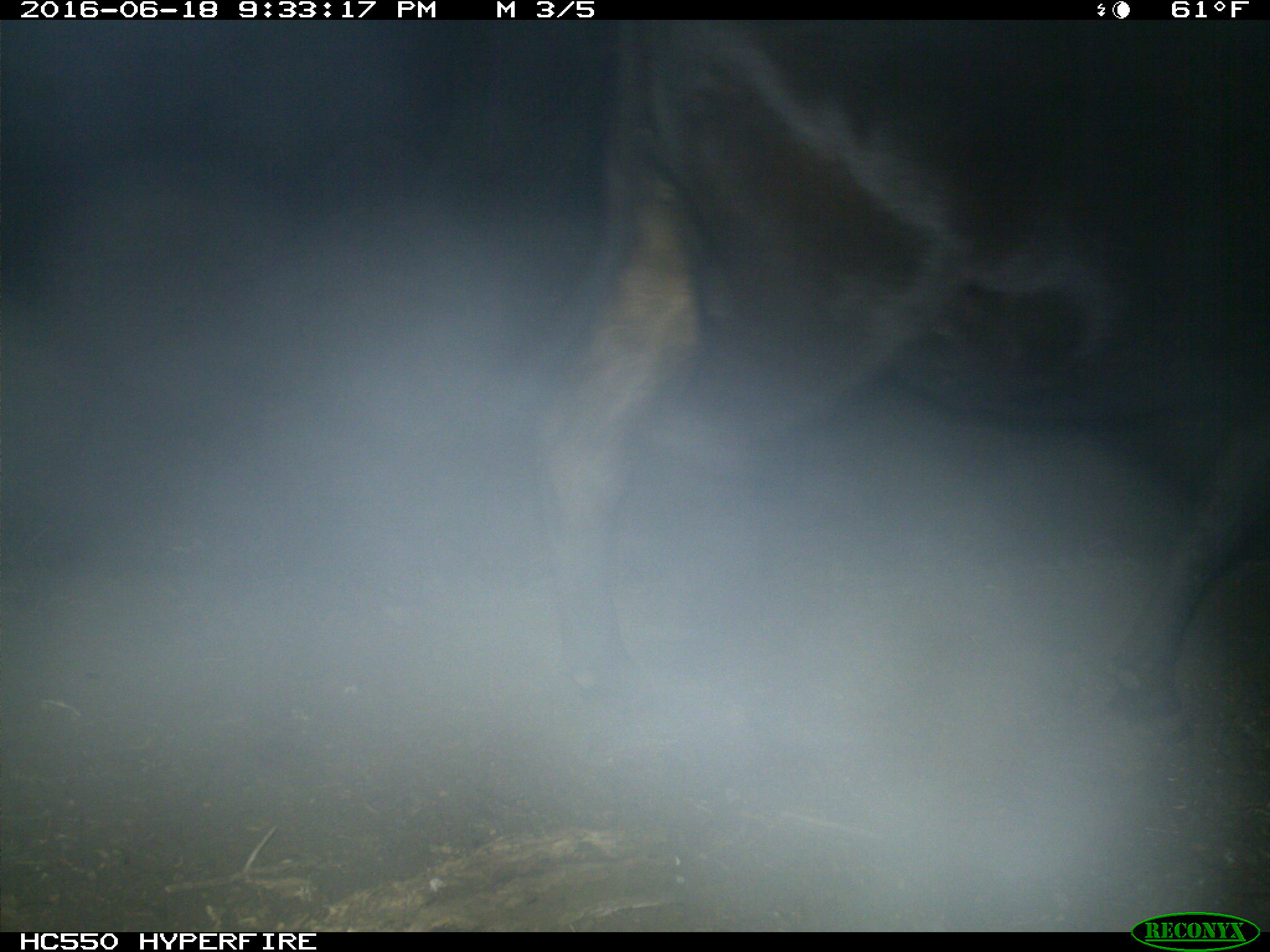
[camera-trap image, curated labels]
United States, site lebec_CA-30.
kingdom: Animalia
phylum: Chordata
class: Mammalia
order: Artiodactyla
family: Bovidae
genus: Bos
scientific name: Bos taurus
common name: domestic cow